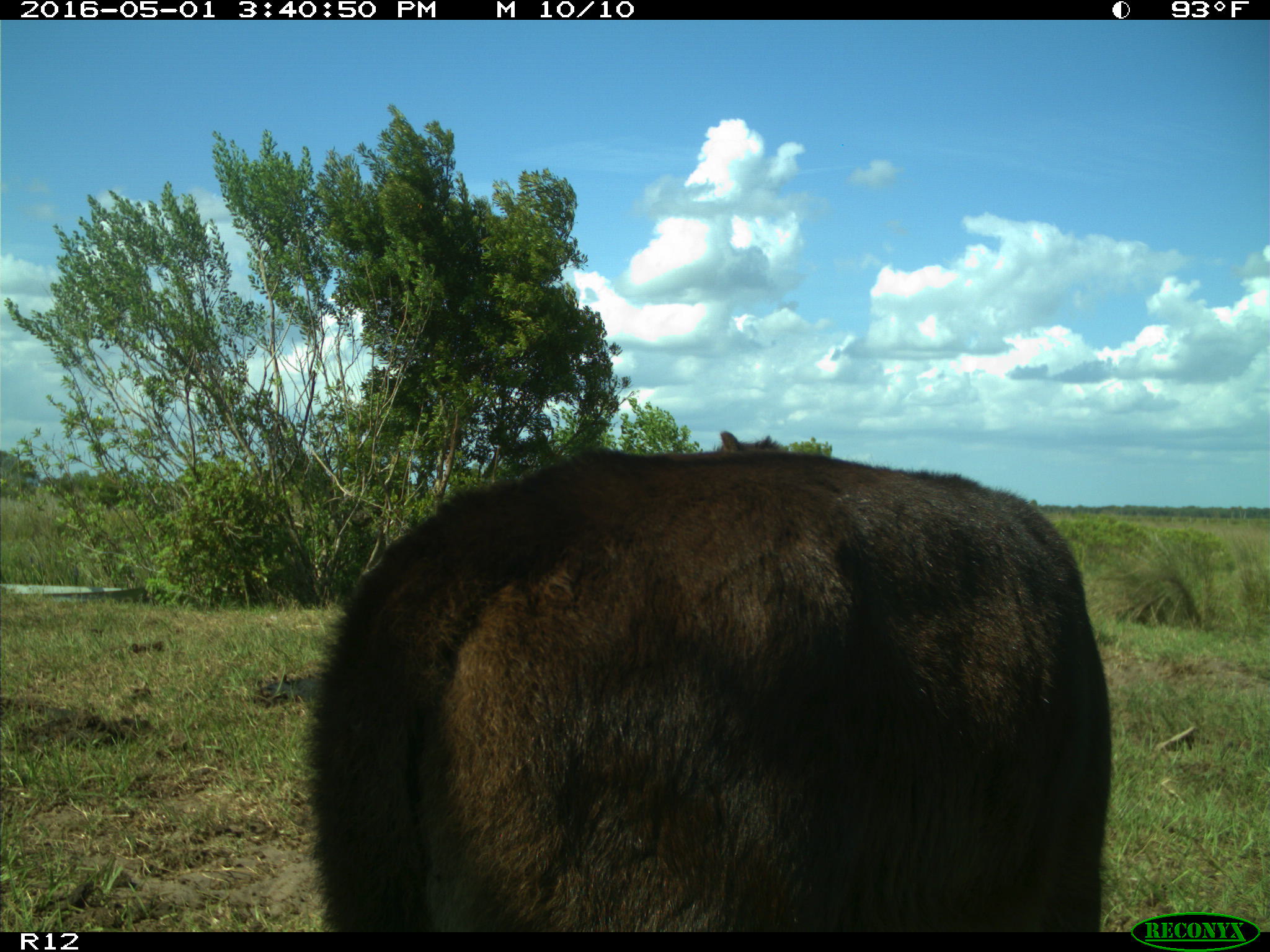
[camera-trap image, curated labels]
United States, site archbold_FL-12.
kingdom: Animalia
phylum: Chordata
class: Mammalia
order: Artiodactyla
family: Bovidae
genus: Bos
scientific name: Bos taurus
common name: domestic cow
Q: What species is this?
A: Bos taurus (domestic cow).